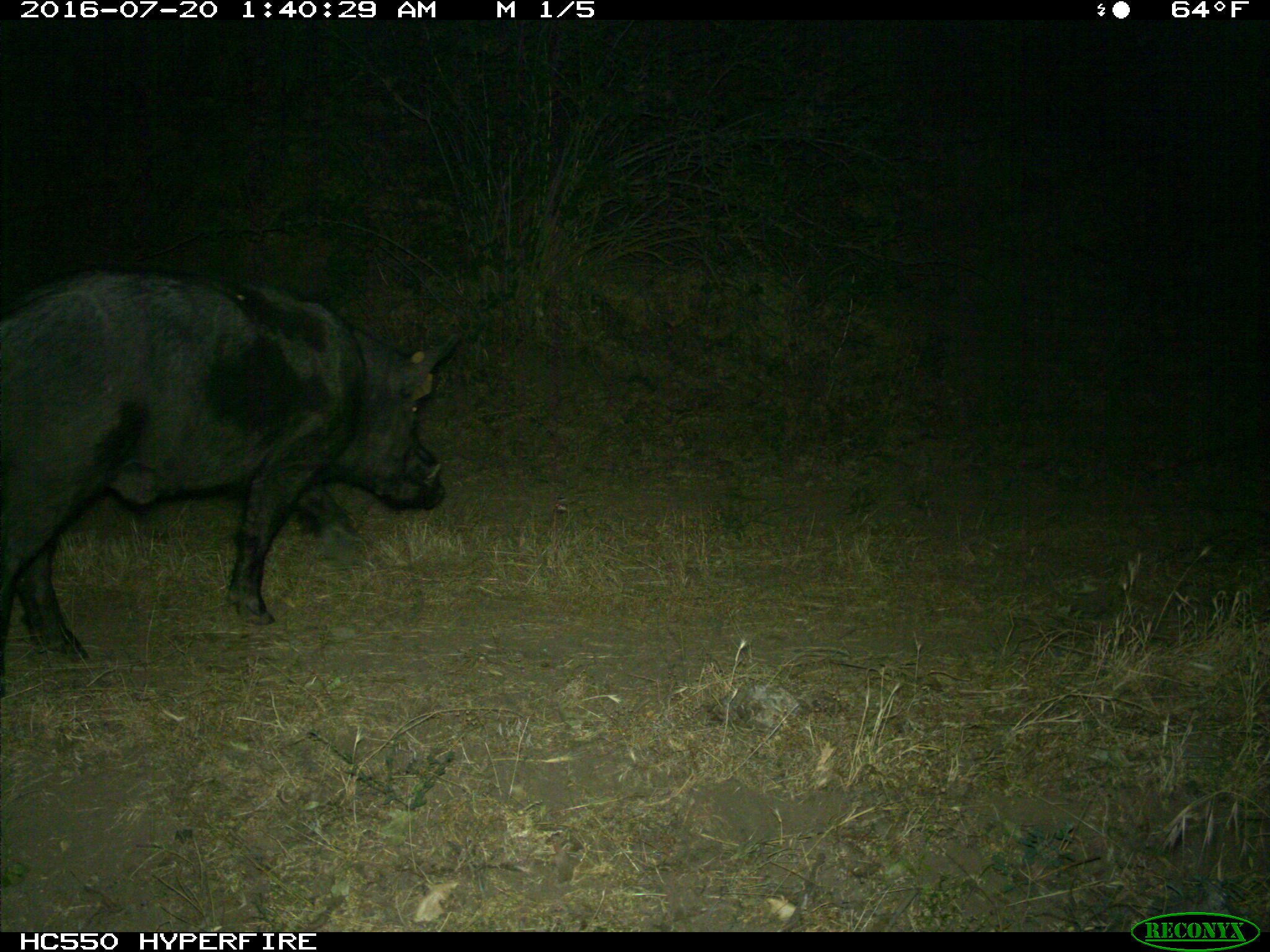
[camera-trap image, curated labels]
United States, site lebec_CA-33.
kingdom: Animalia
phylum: Chordata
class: Mammalia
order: Artiodactyla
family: Suidae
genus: Sus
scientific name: Sus scrofa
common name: wild boar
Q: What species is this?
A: Sus scrofa (wild boar).